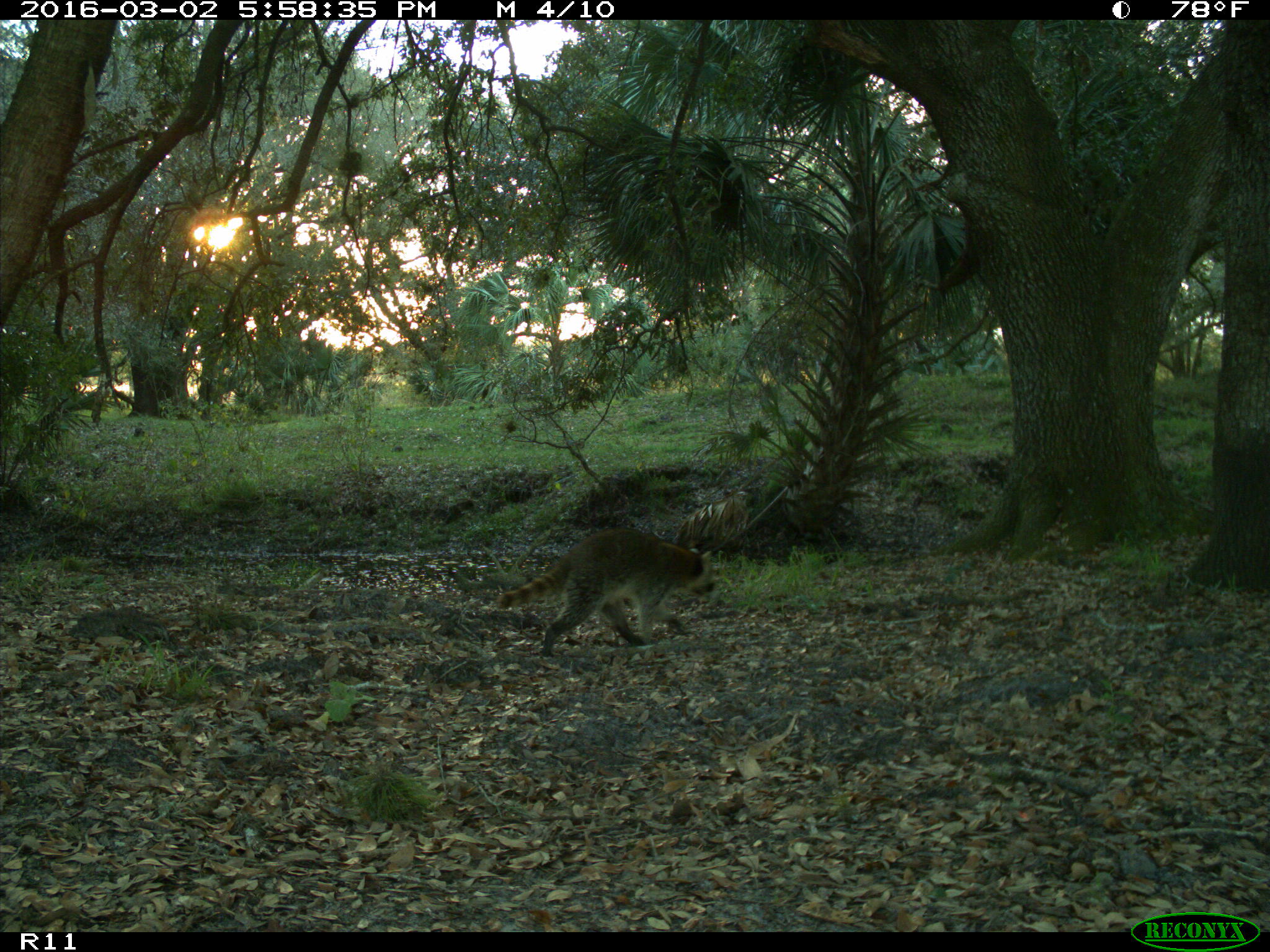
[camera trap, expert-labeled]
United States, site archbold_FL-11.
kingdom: Animalia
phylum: Chordata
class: Mammalia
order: Carnivora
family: Procyonidae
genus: Procyon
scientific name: Procyon lotor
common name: common raccoon